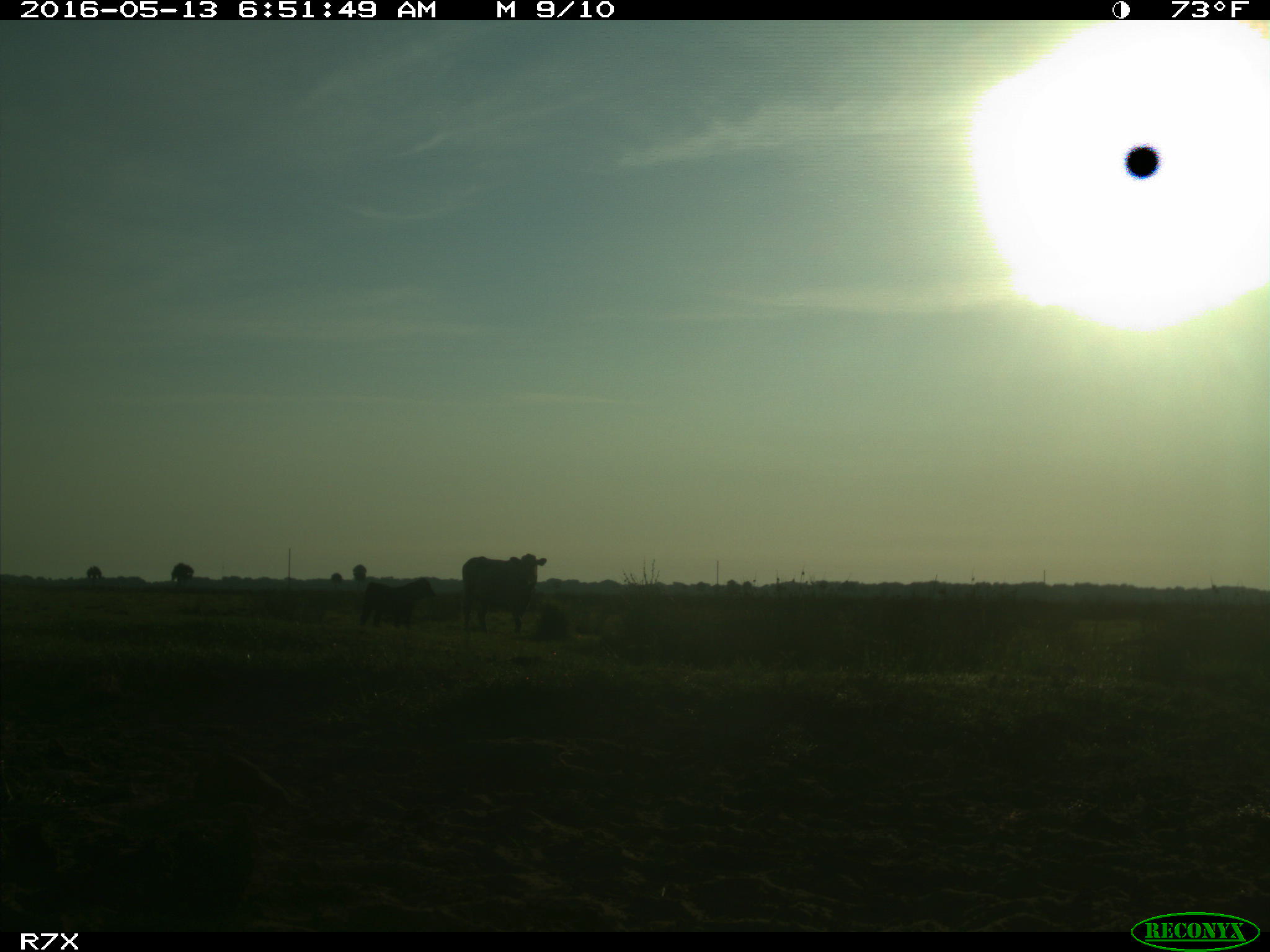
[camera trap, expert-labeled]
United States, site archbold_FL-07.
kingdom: Animalia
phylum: Chordata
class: Mammalia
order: Artiodactyla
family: Bovidae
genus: Bos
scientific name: Bos taurus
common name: domestic cow